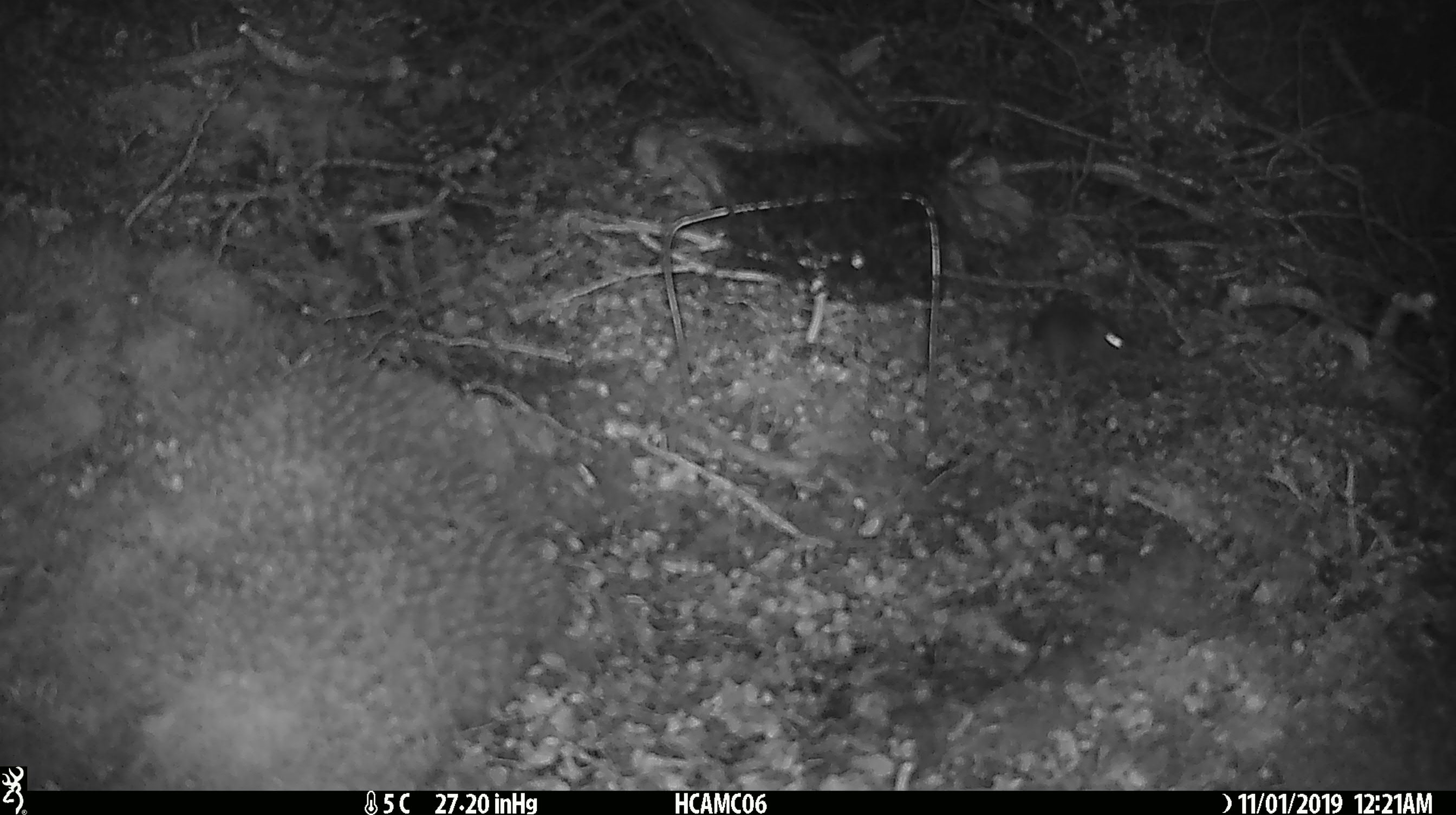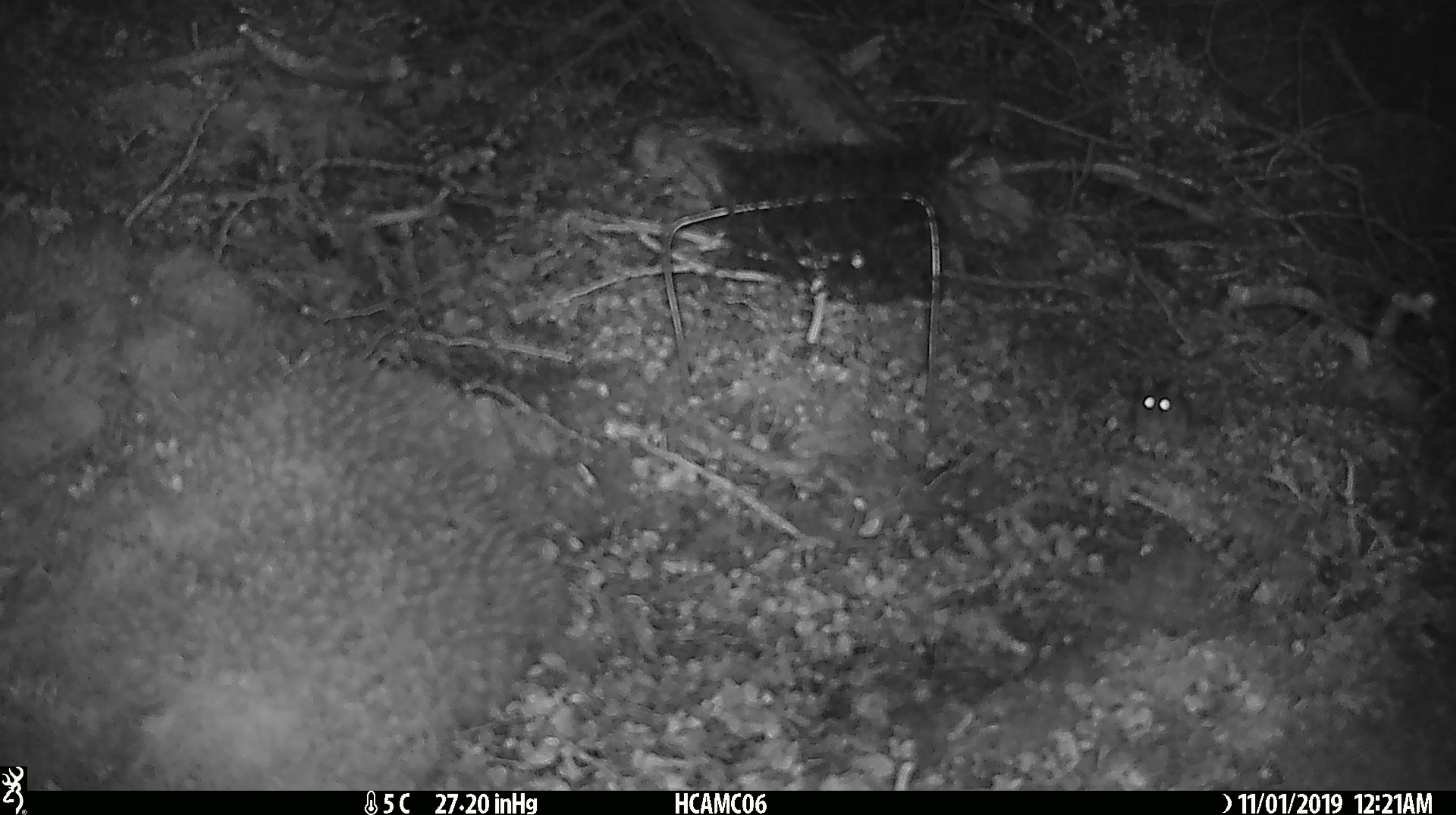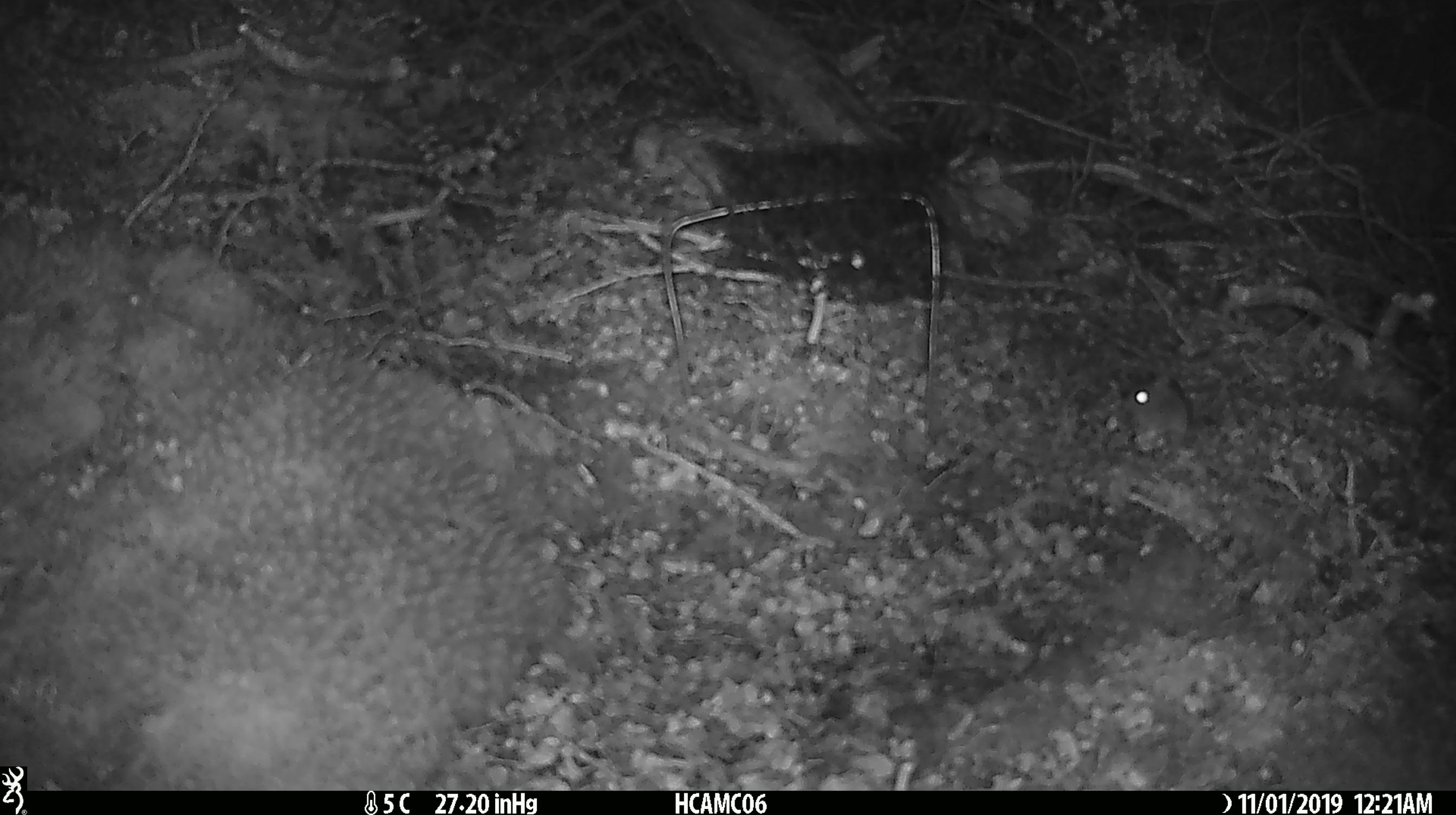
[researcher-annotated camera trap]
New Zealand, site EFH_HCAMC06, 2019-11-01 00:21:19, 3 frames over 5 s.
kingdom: Animalia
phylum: Chordata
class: Mammalia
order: Rodentia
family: Muridae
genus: Mus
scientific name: Mus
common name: mouse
Mouse (Mus).